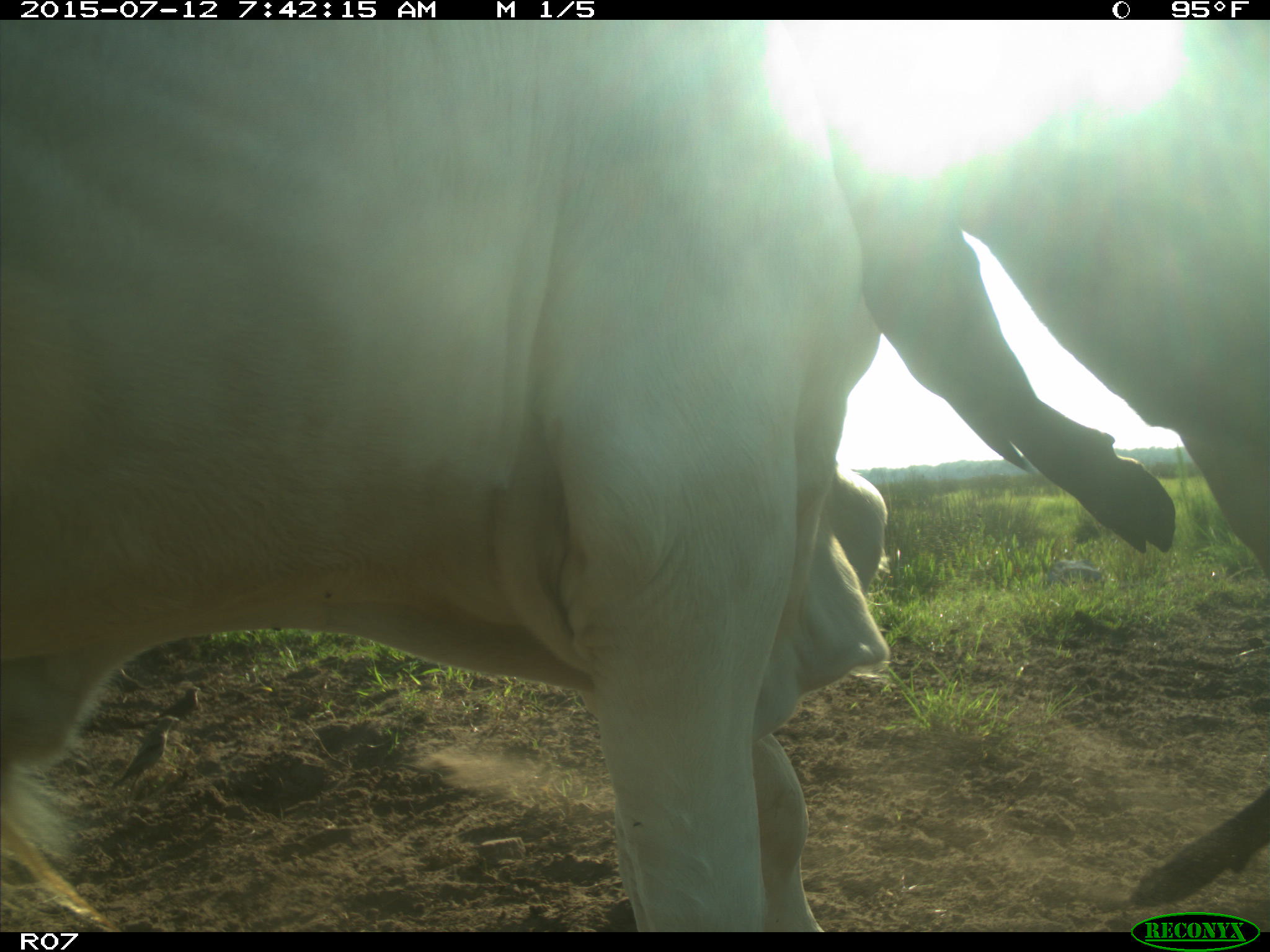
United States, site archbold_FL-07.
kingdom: Animalia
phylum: Chordata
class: Mammalia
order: Artiodactyla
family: Bovidae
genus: Bos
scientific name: Bos taurus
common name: domestic cow